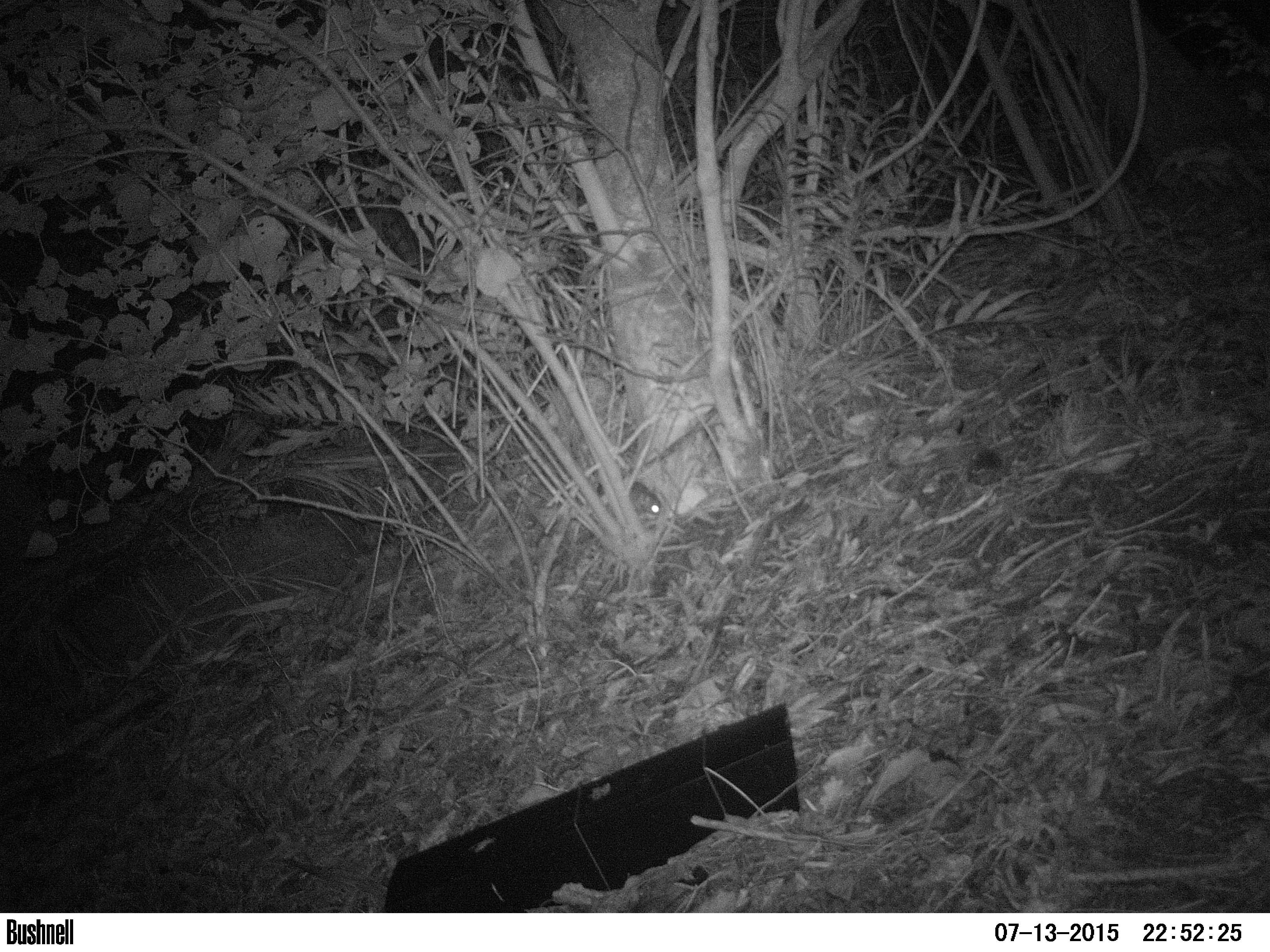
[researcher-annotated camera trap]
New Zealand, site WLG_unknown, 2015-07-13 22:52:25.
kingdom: Animalia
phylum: Chordata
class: Mammalia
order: Rodentia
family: Muridae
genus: Rattus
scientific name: Rattus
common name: rat